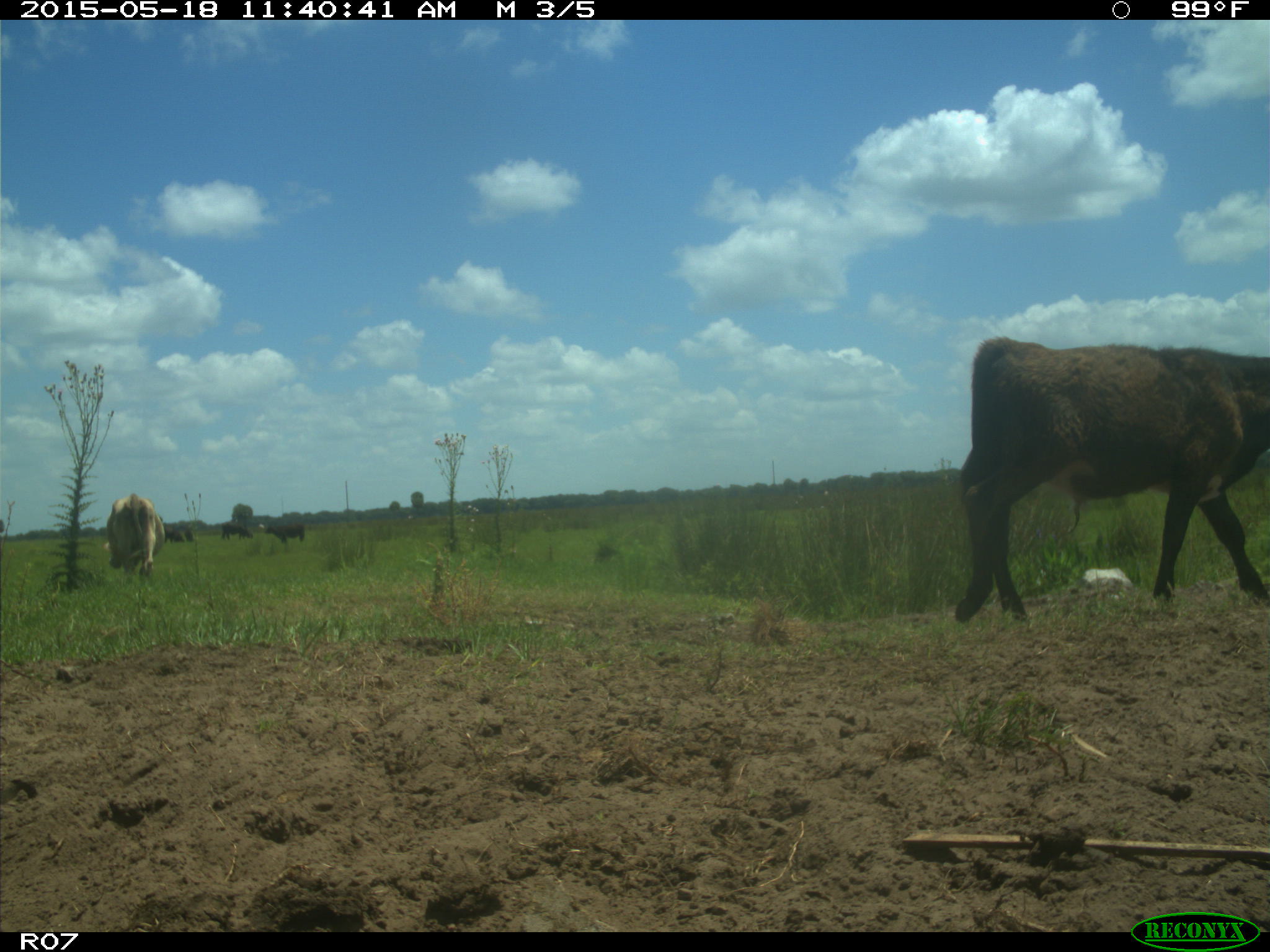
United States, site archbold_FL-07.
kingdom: Animalia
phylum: Chordata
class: Mammalia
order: Artiodactyla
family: Bovidae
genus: Bos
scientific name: Bos taurus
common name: domestic cow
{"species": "Bos taurus (domestic cow)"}